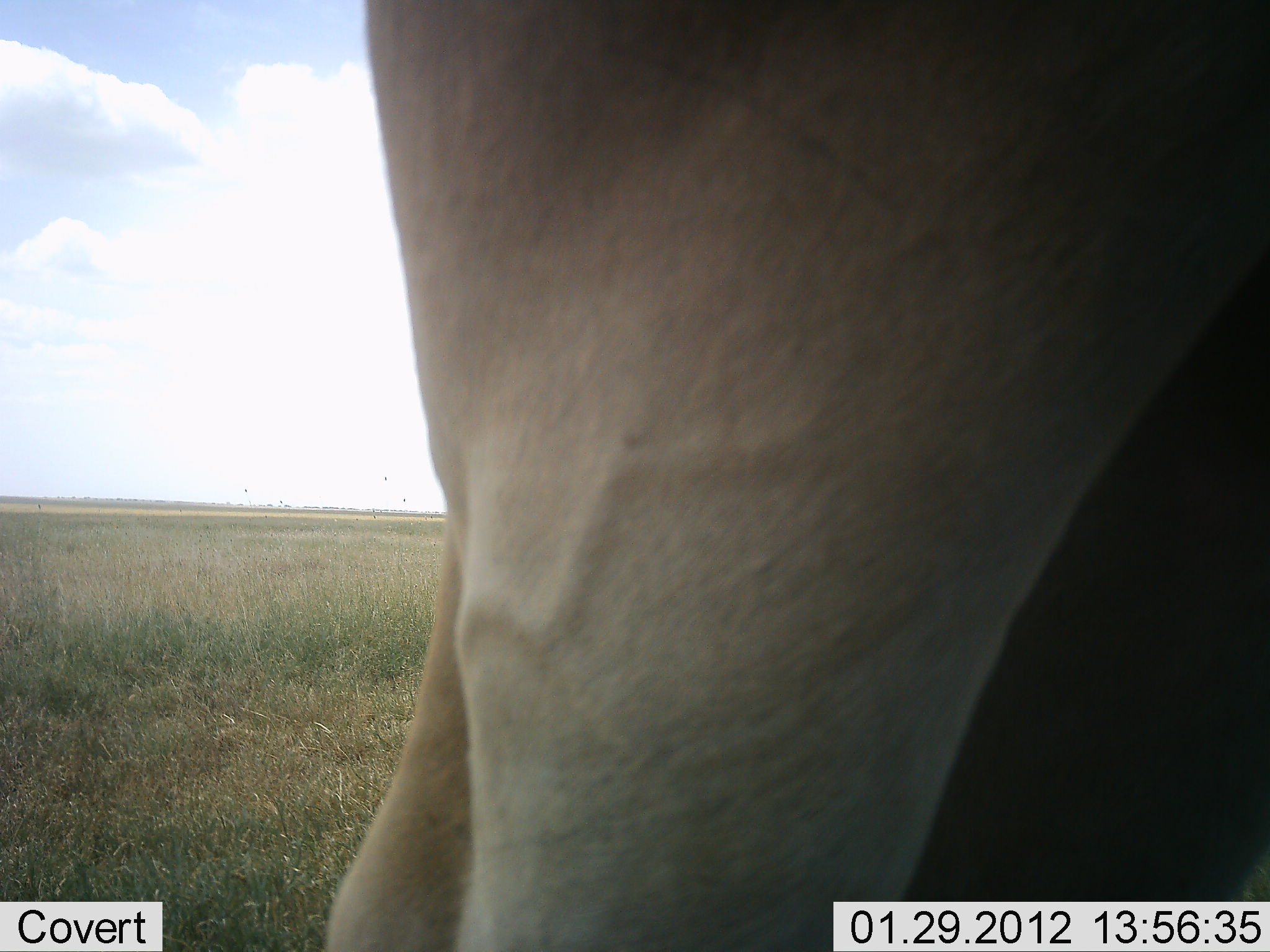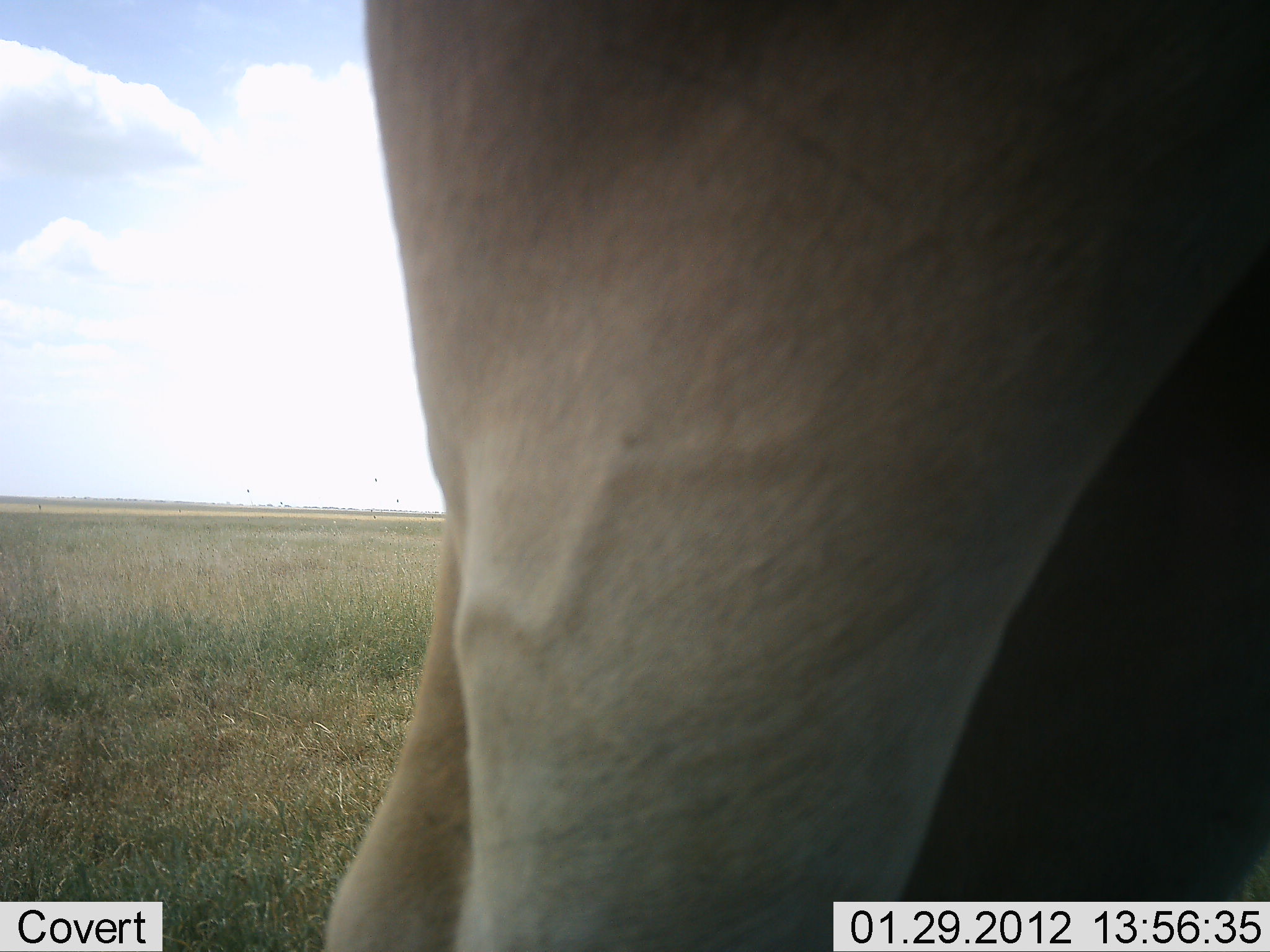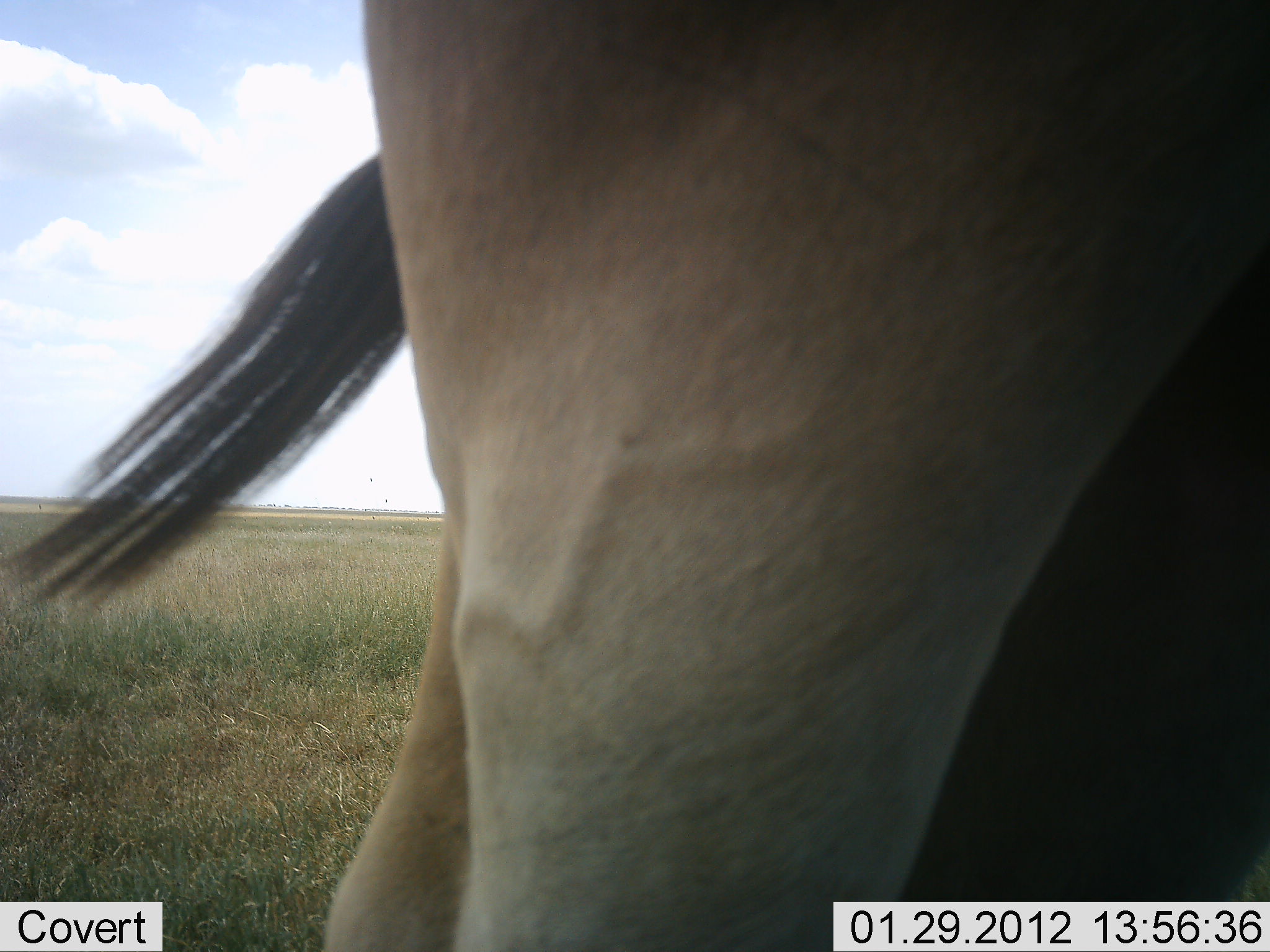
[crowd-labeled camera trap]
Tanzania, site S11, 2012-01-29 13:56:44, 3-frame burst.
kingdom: Animalia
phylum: Chordata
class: Mammalia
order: Artiodactyla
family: Bovidae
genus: Alcelaphus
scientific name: Alcelaphus buselaphus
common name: hartebeest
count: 1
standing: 100%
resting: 0%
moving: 0%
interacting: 0%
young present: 0%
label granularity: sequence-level